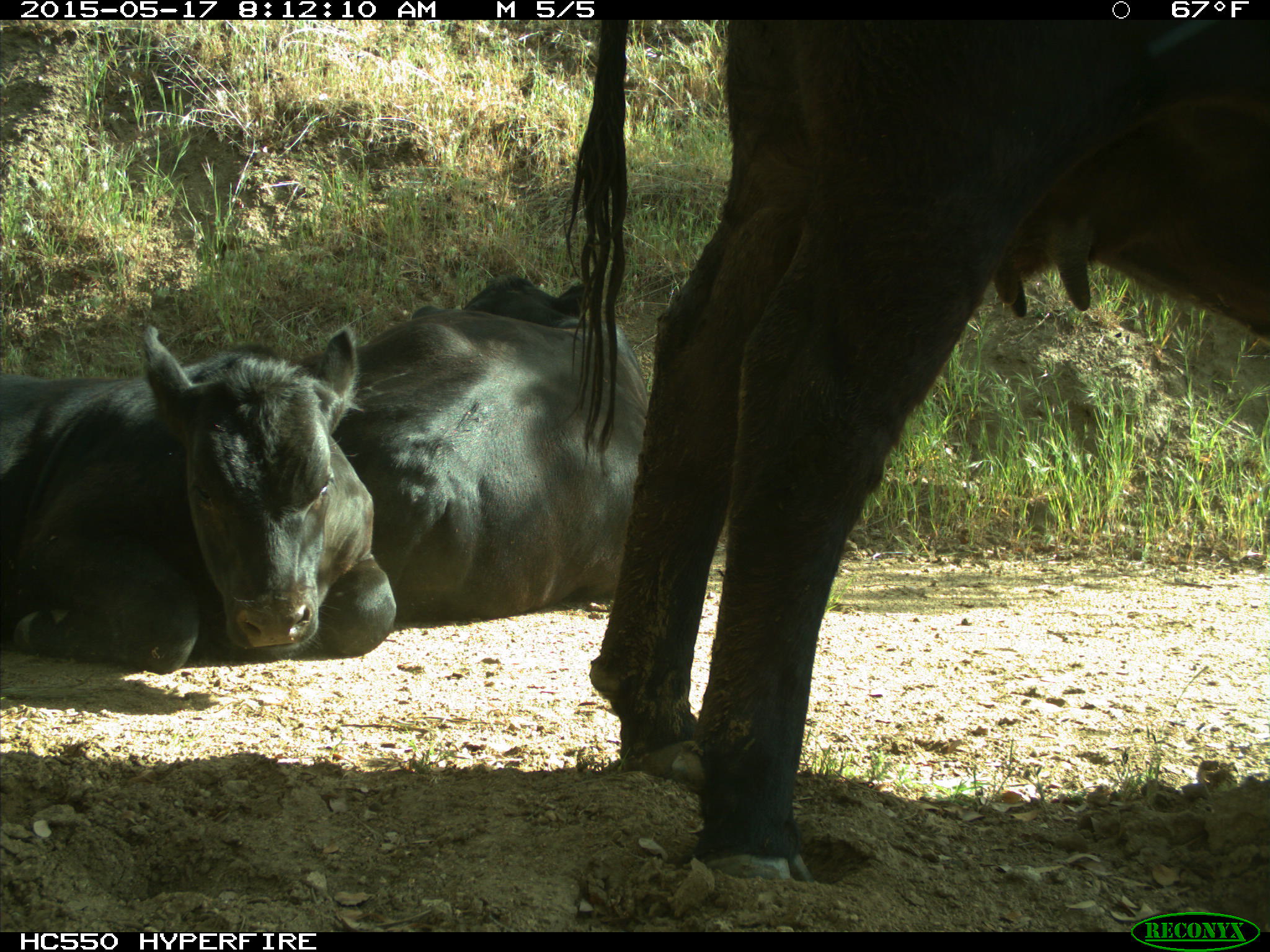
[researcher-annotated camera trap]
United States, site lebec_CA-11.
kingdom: Animalia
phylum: Chordata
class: Mammalia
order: Artiodactyla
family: Bovidae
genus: Bos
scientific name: Bos taurus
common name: domestic cow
Bos taurus (domestic cow).